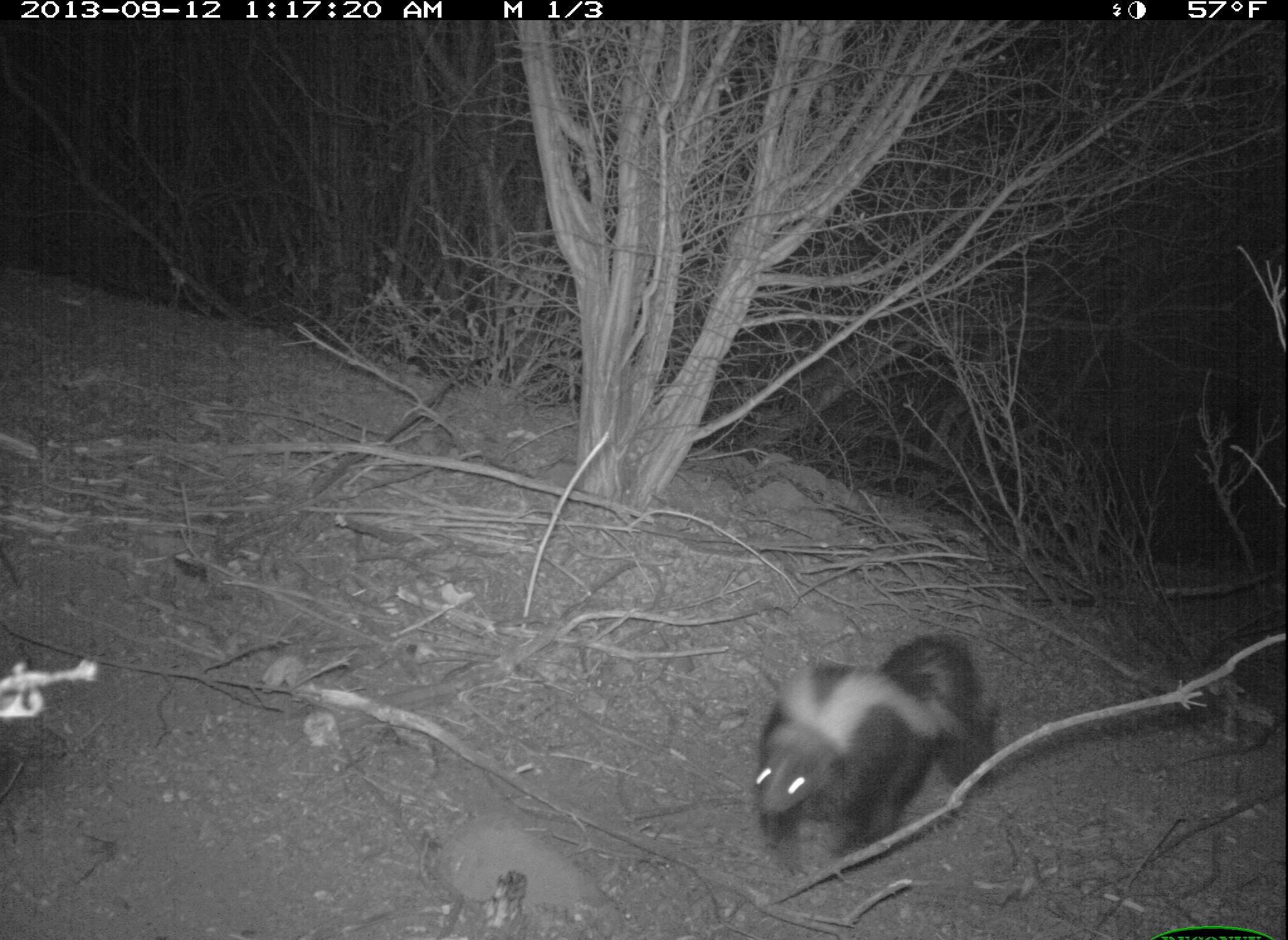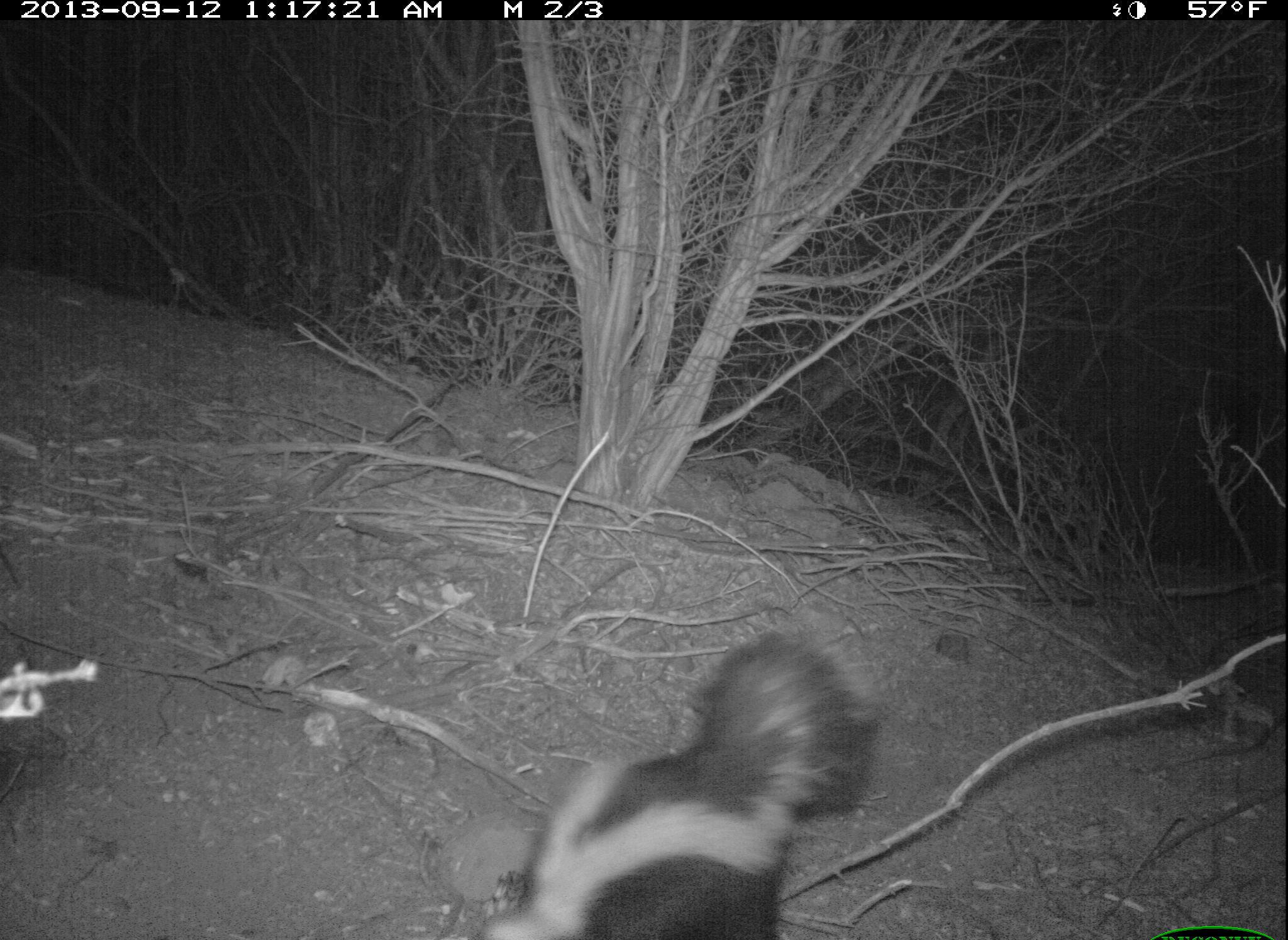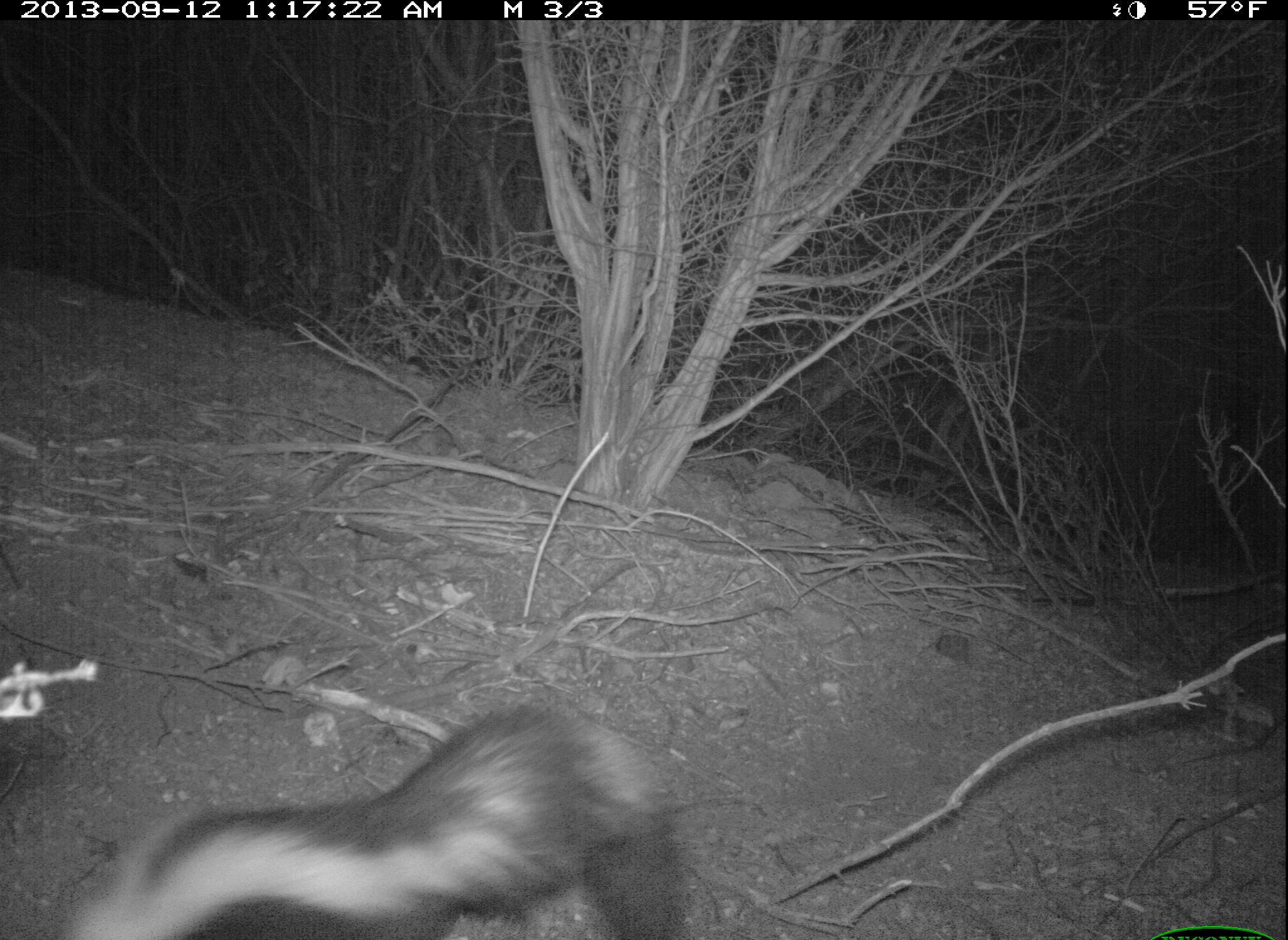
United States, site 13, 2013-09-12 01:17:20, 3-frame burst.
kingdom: Animalia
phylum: Chordata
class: Mammalia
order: Carnivora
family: Mephitidae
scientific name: Mephitidae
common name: skunk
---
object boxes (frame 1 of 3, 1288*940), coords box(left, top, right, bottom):
skunk: box(753, 635, 1005, 862)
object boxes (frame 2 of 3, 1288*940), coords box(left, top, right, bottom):
skunk: box(474, 629, 879, 940)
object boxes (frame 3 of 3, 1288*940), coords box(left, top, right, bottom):
skunk: box(60, 704, 686, 940)